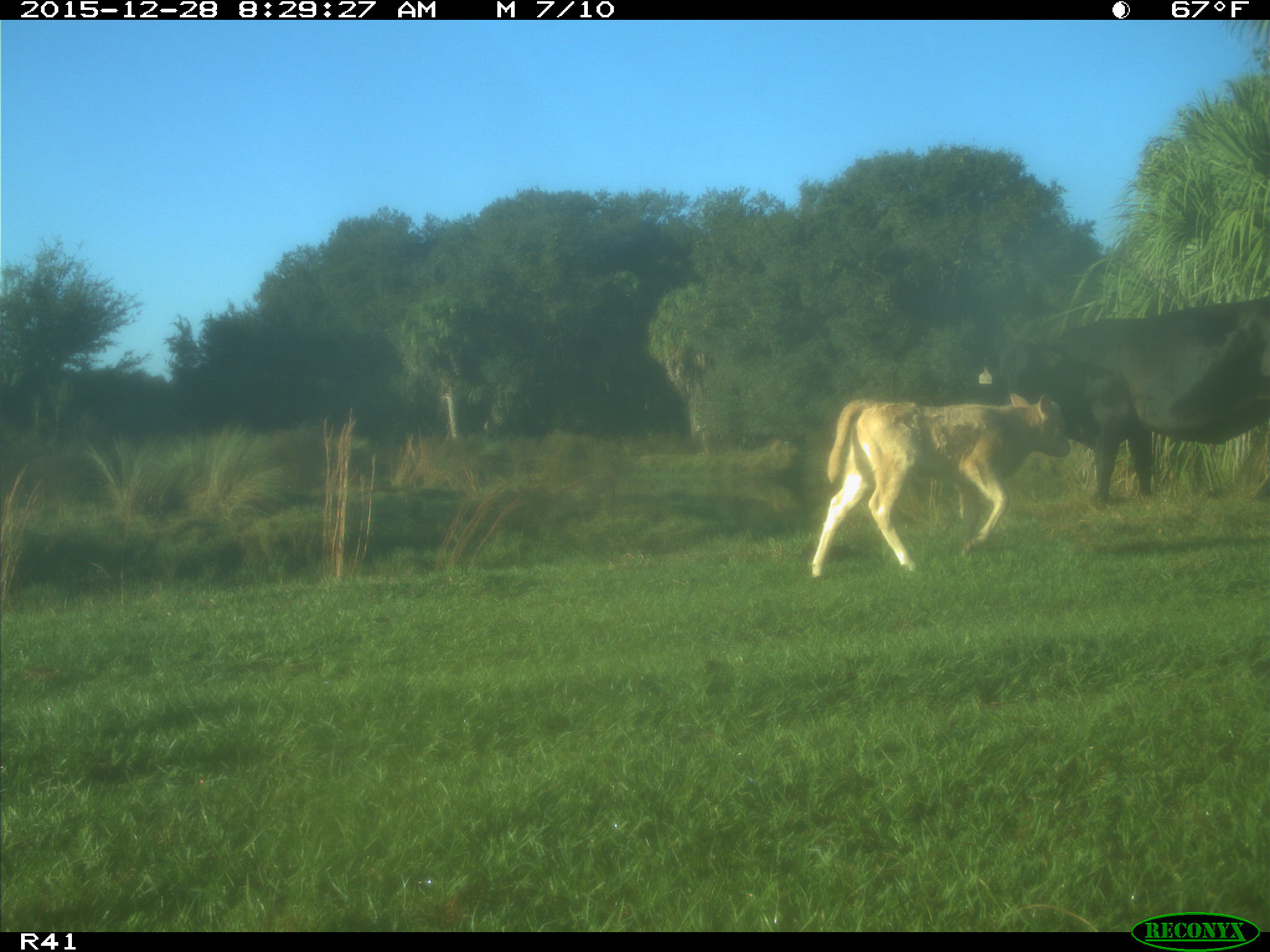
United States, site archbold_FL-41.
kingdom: Animalia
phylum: Chordata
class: Mammalia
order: Artiodactyla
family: Bovidae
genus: Bos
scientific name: Bos taurus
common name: domestic cow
Bos taurus (domestic cow).